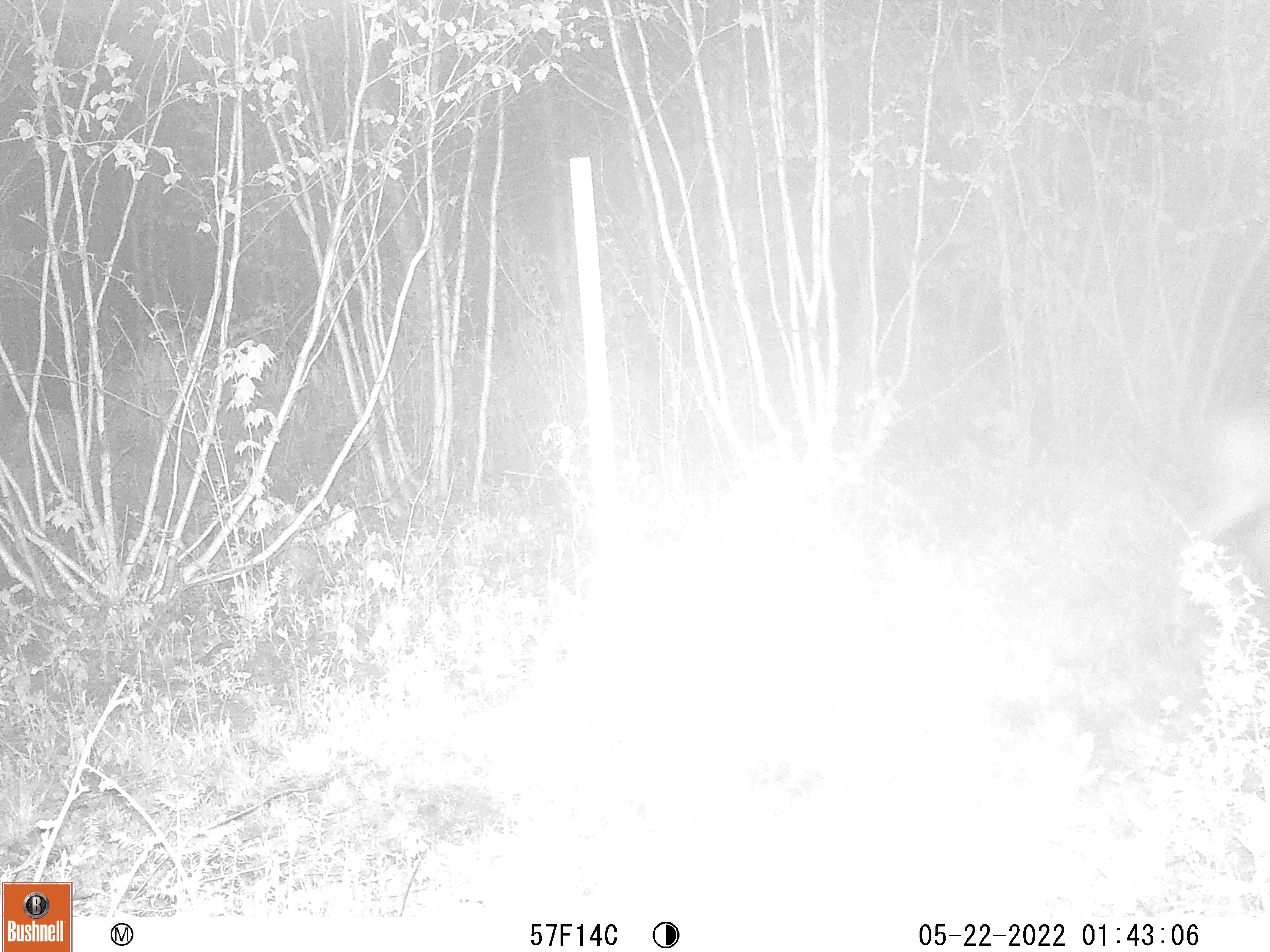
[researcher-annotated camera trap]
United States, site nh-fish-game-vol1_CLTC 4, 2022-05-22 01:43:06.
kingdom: Animalia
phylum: Chordata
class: Mammalia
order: Artiodactyla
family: Cervidae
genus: Odocoileus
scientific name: Odocoileus virginianus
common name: white-tailed deer